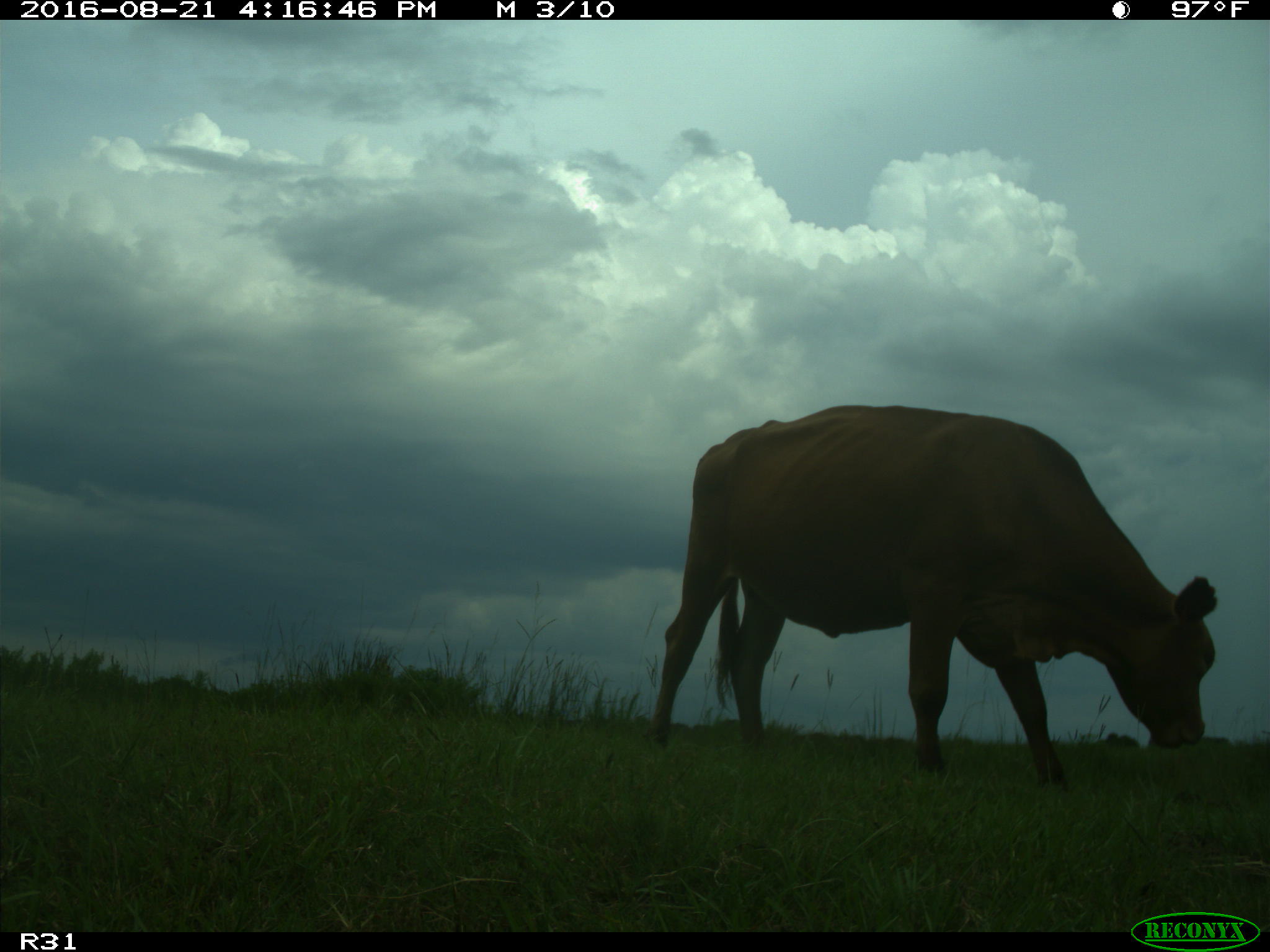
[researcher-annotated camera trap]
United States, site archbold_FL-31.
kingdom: Animalia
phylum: Chordata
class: Mammalia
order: Artiodactyla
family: Bovidae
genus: Bos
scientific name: Bos taurus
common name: domestic cow